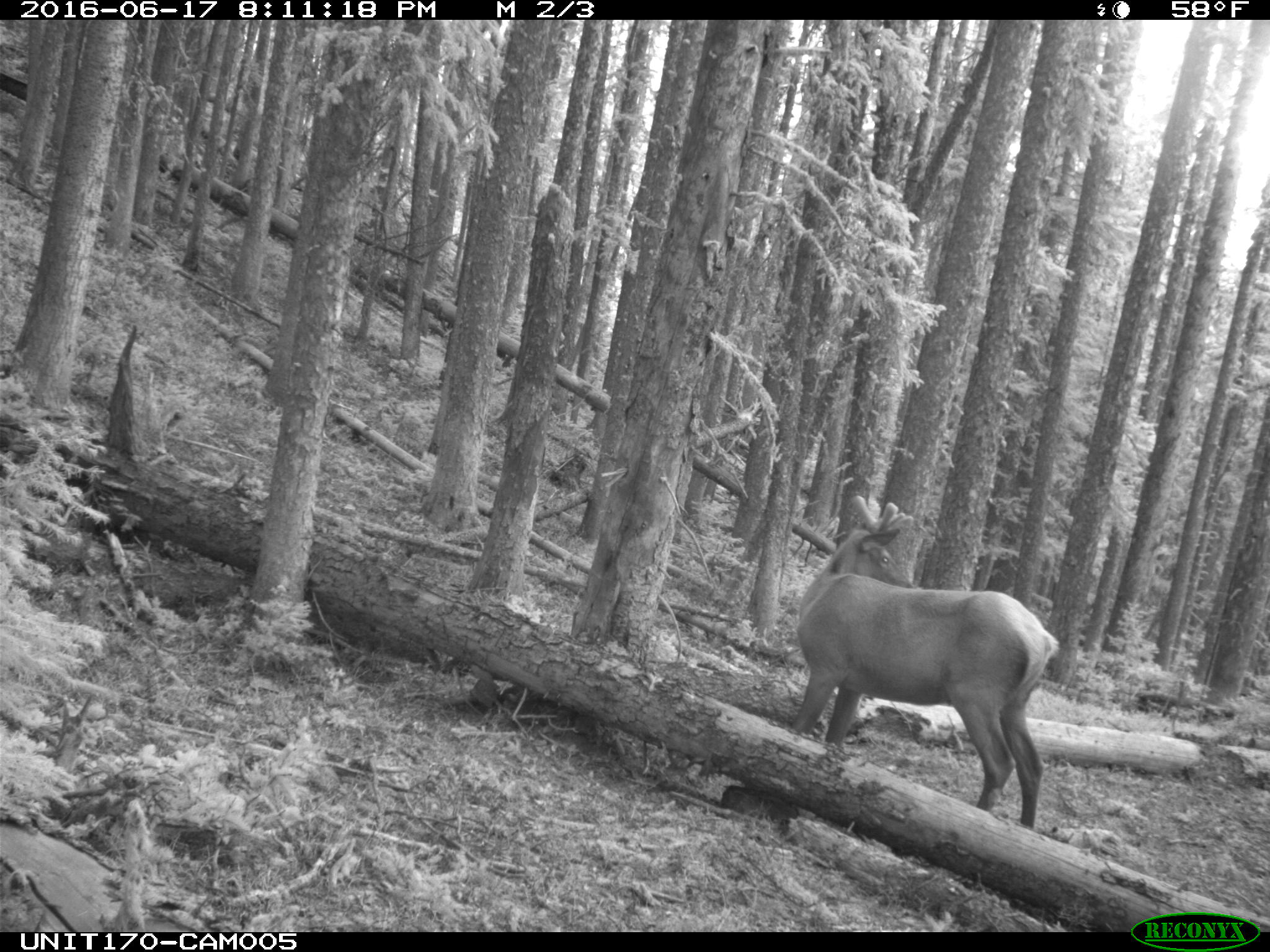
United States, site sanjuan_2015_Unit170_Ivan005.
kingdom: Animalia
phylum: Chordata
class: Mammalia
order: Artiodactyla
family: Cervidae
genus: Cervus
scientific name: Cervus elaphus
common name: red deer